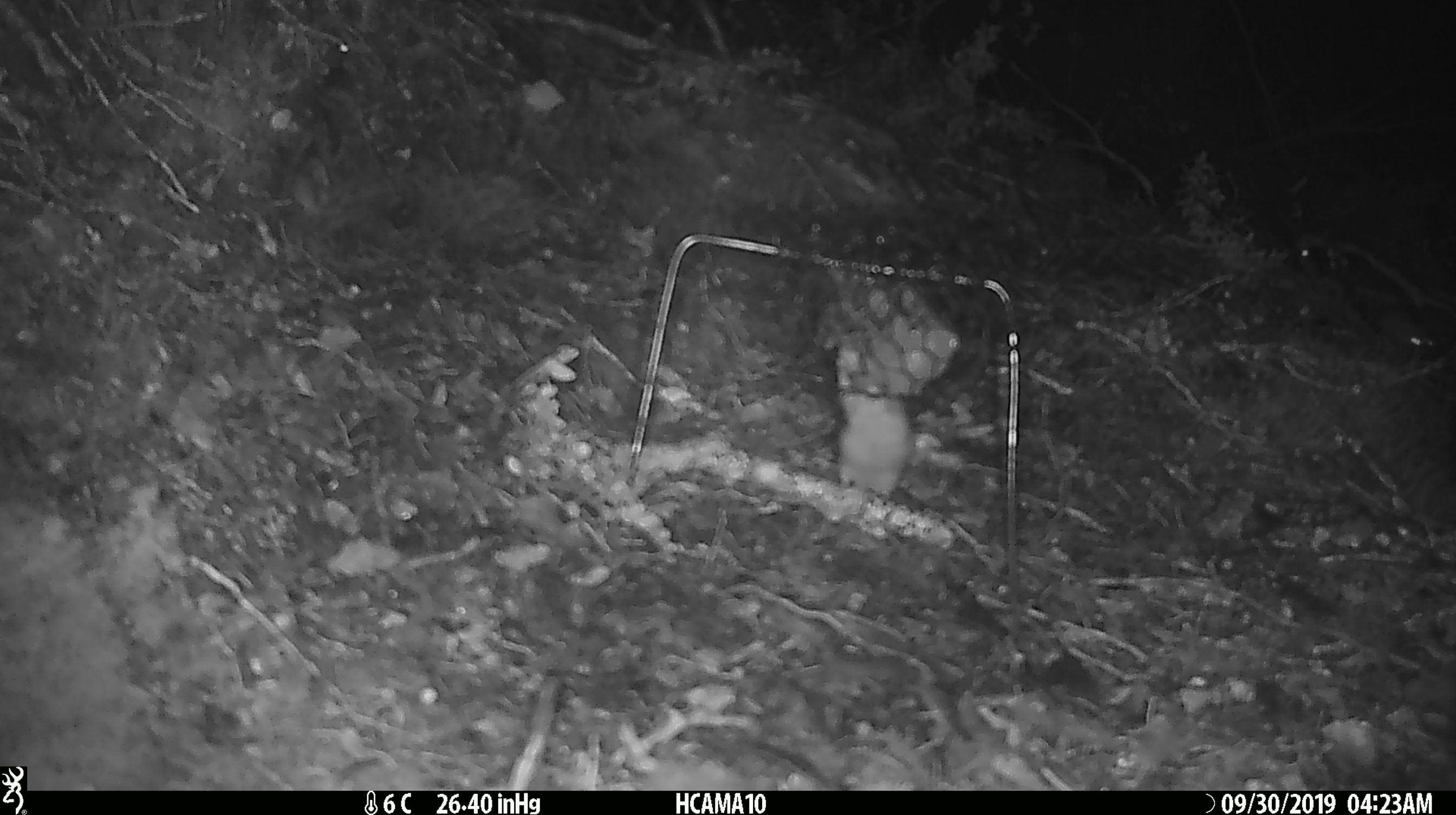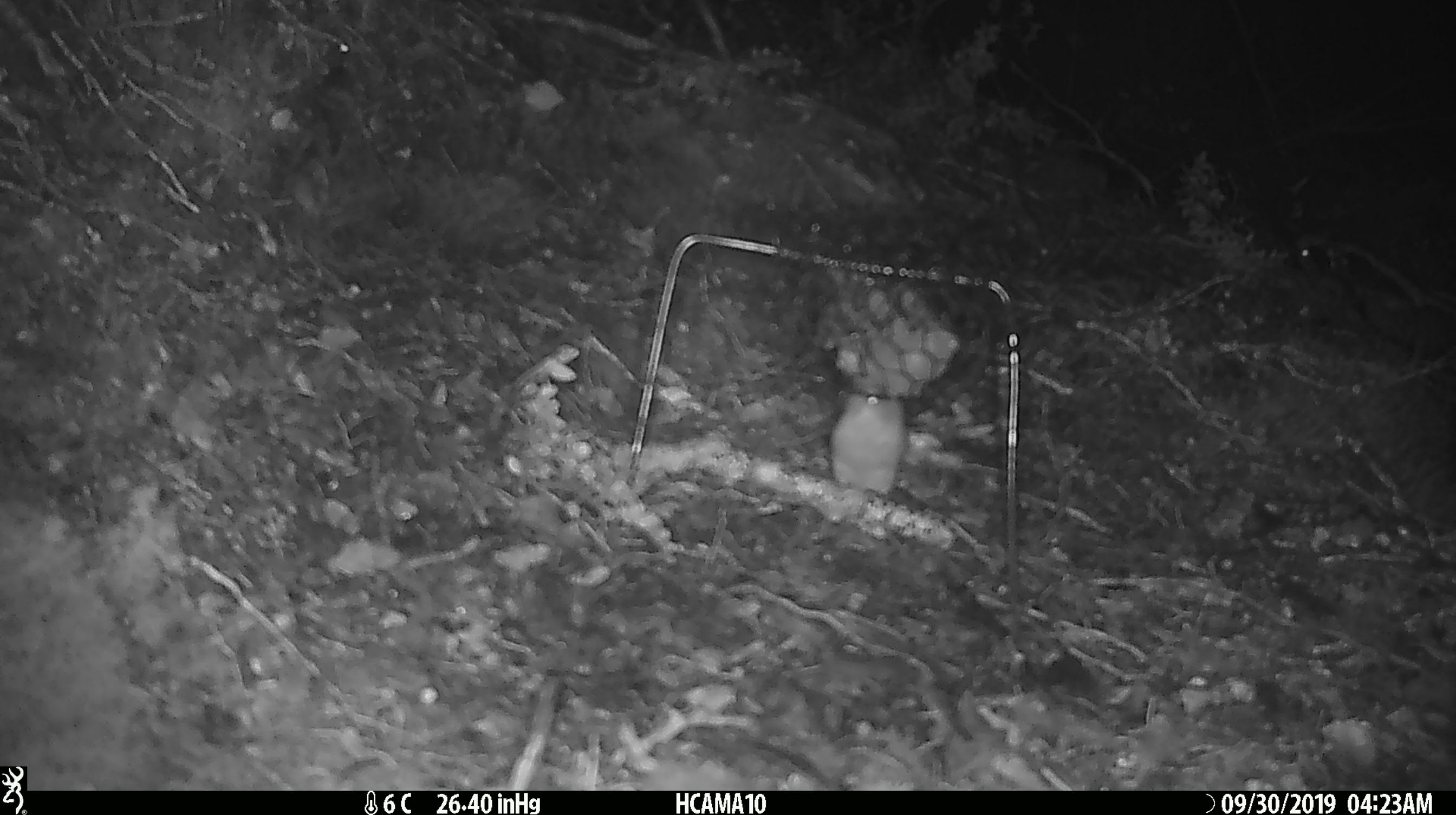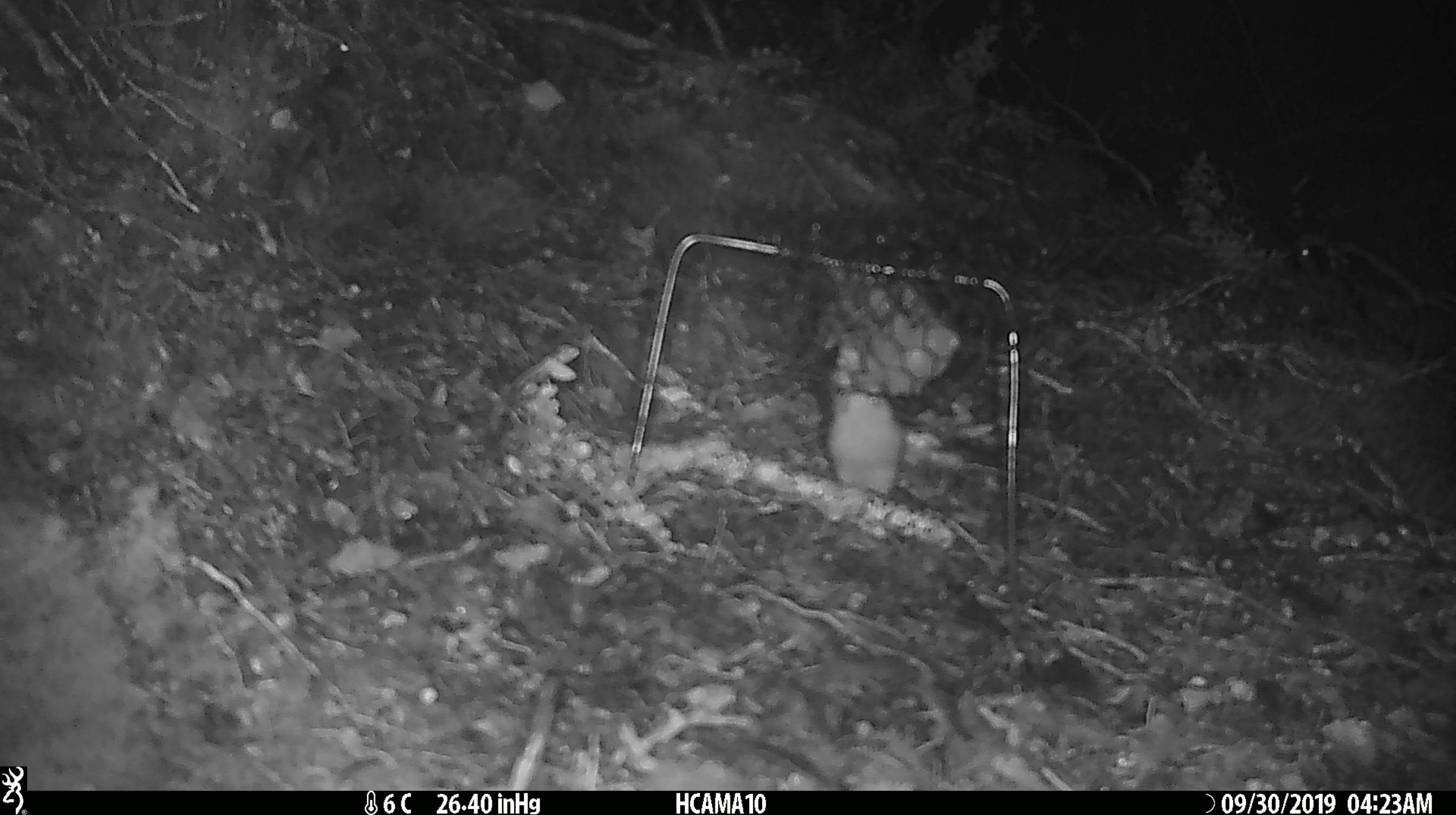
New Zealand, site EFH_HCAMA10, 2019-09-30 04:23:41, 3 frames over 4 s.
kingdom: Animalia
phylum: Chordata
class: Mammalia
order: Rodentia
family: Muridae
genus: Mus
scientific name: Mus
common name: mouse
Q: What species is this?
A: Mouse (Mus).